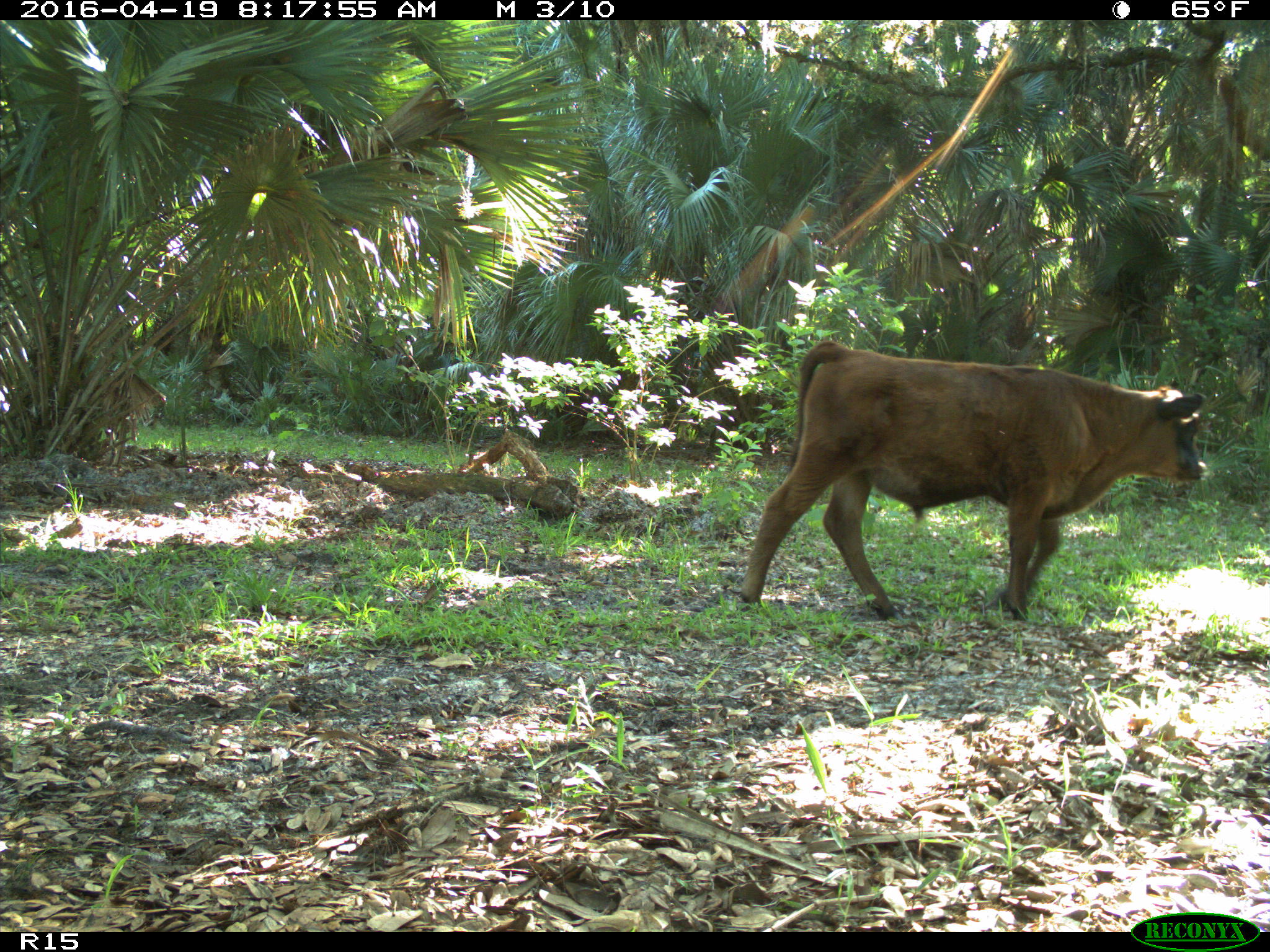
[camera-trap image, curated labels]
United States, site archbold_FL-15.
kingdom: Animalia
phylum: Chordata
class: Mammalia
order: Artiodactyla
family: Bovidae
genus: Bos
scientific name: Bos taurus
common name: domestic cow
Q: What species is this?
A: Bos taurus (domestic cow).